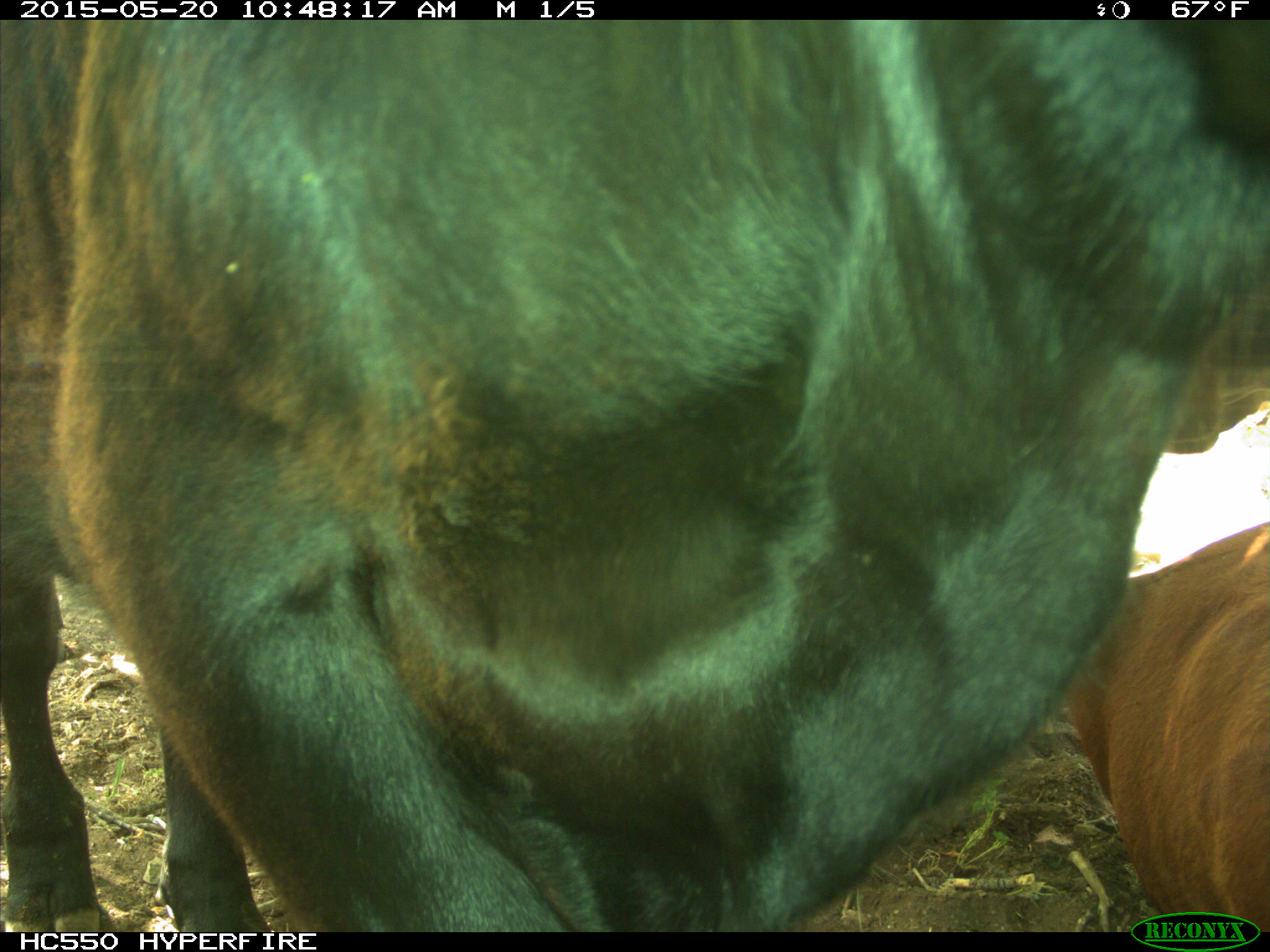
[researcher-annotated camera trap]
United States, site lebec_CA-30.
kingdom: Animalia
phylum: Chordata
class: Mammalia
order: Artiodactyla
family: Bovidae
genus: Bos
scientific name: Bos taurus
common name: domestic cow